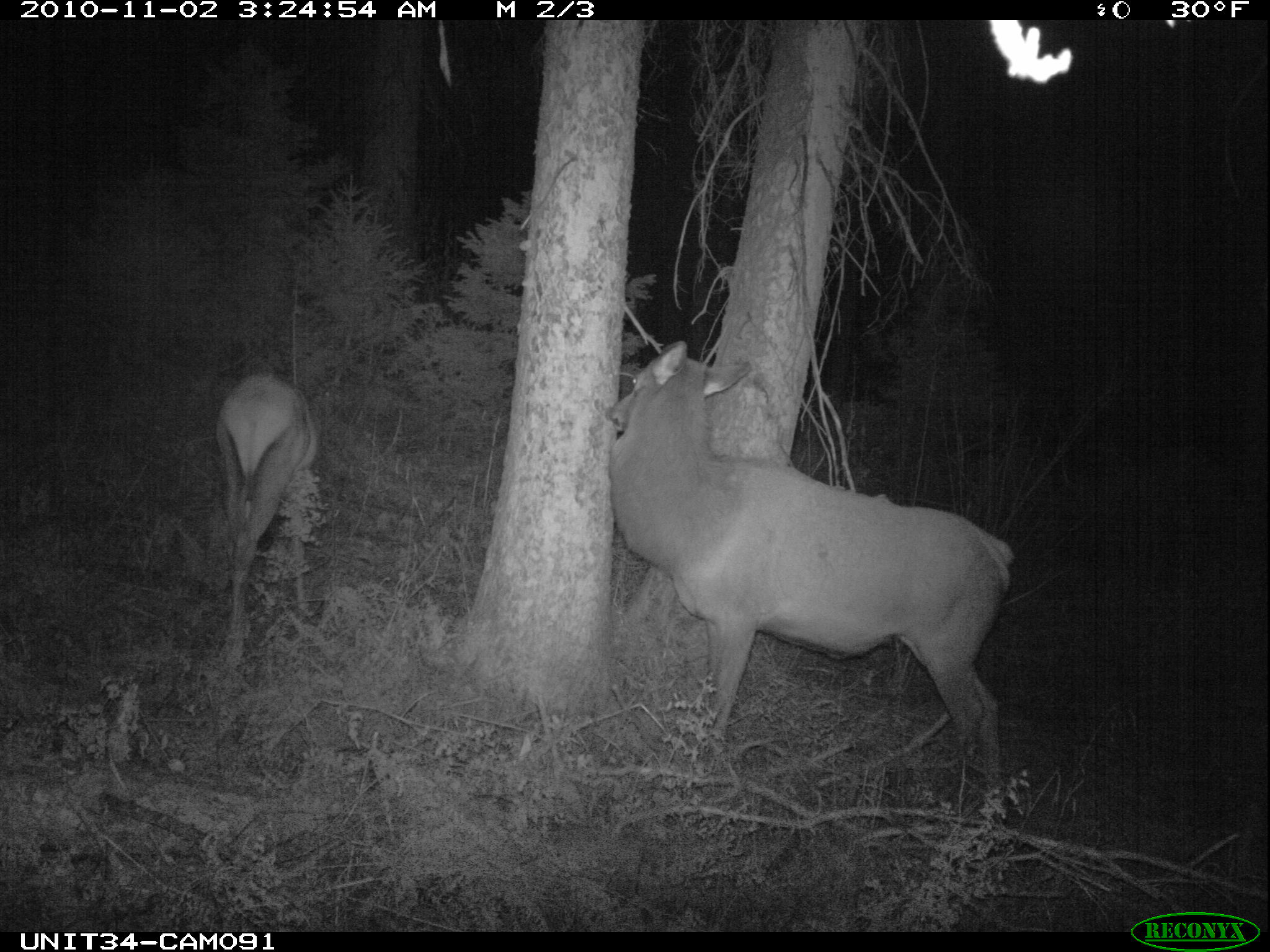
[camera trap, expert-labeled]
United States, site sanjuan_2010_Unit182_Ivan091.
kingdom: Animalia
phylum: Chordata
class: Mammalia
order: Artiodactyla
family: Cervidae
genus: Cervus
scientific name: Cervus elaphus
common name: red deer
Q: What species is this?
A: Cervus elaphus (red deer).